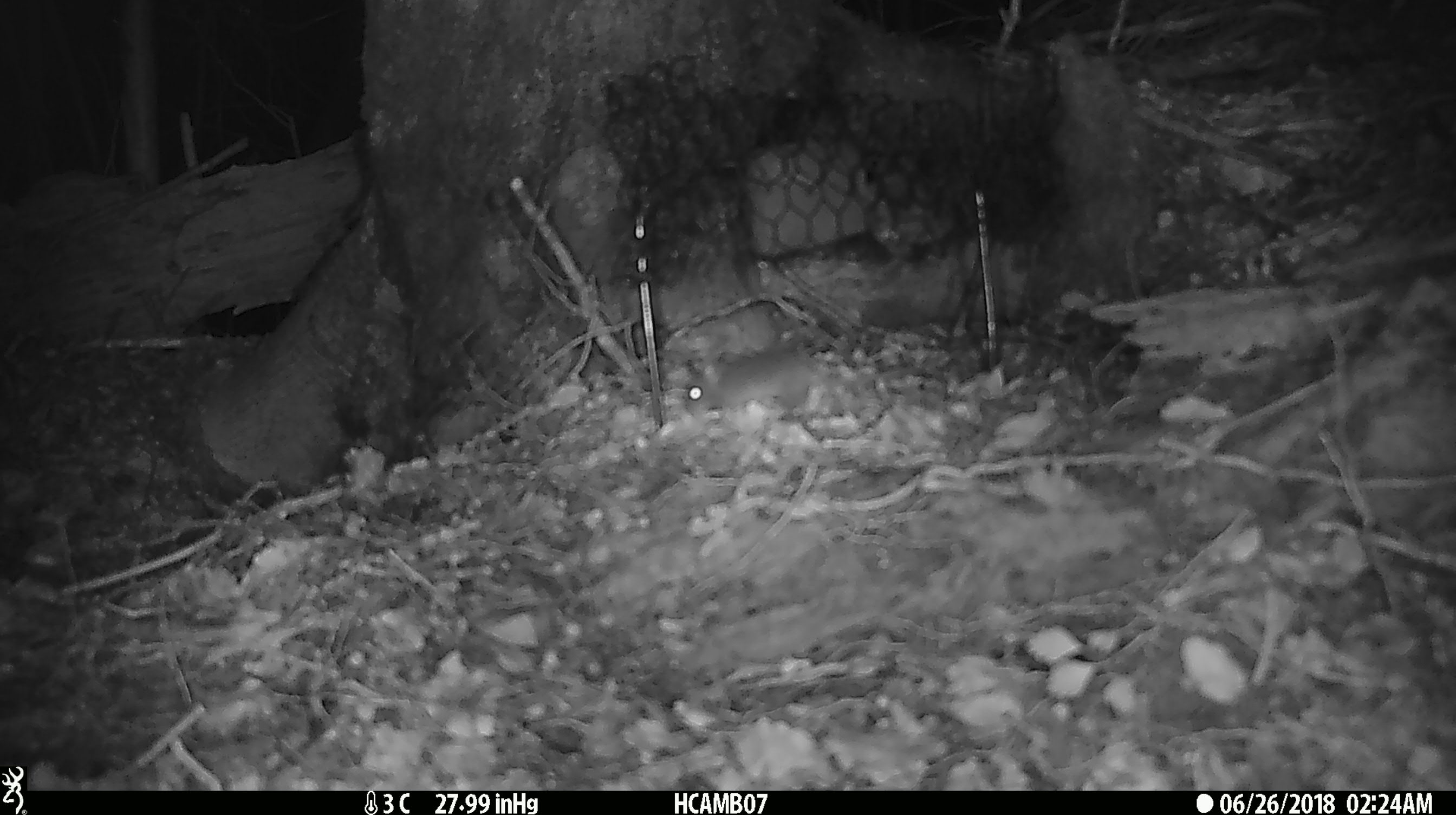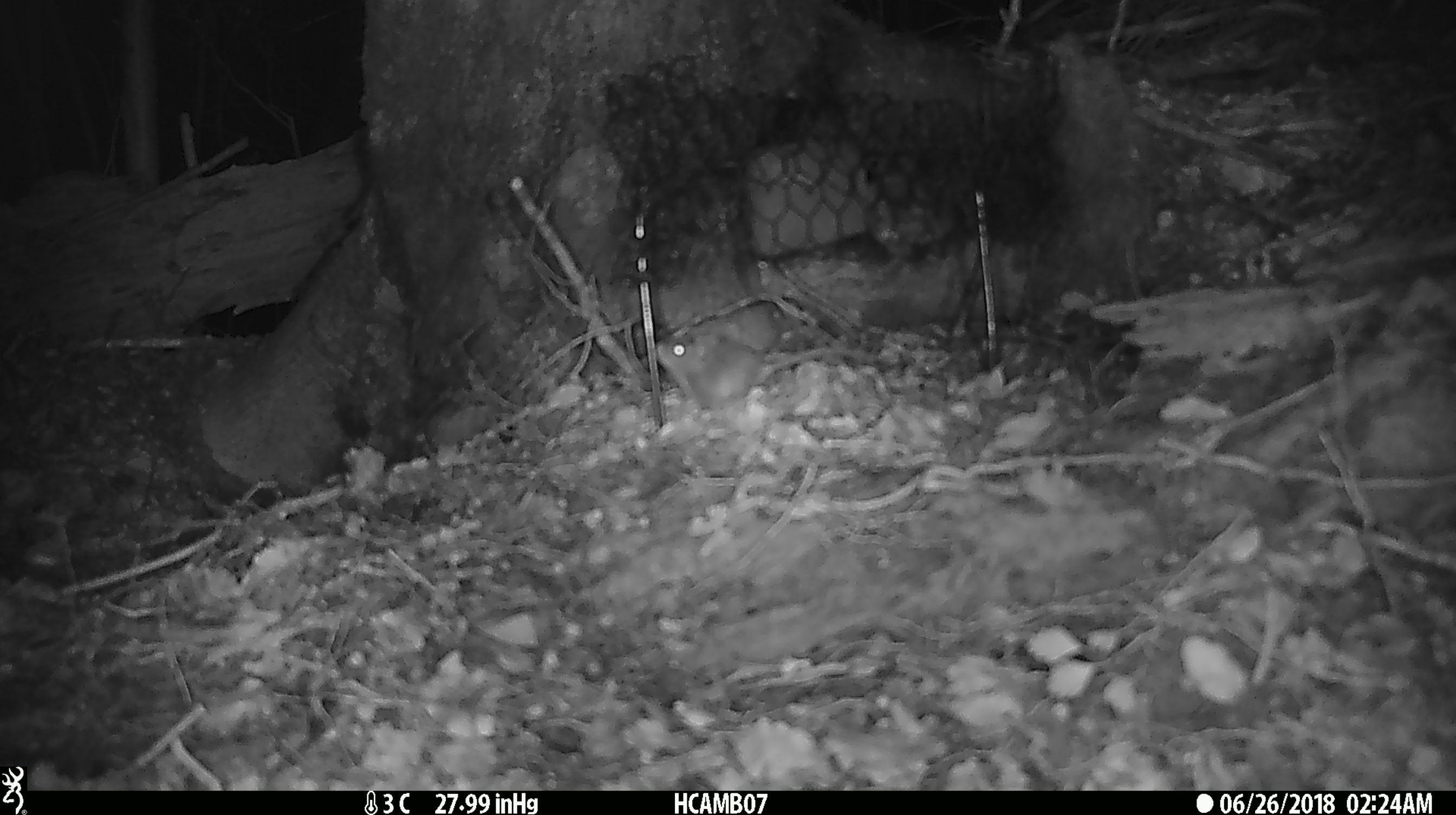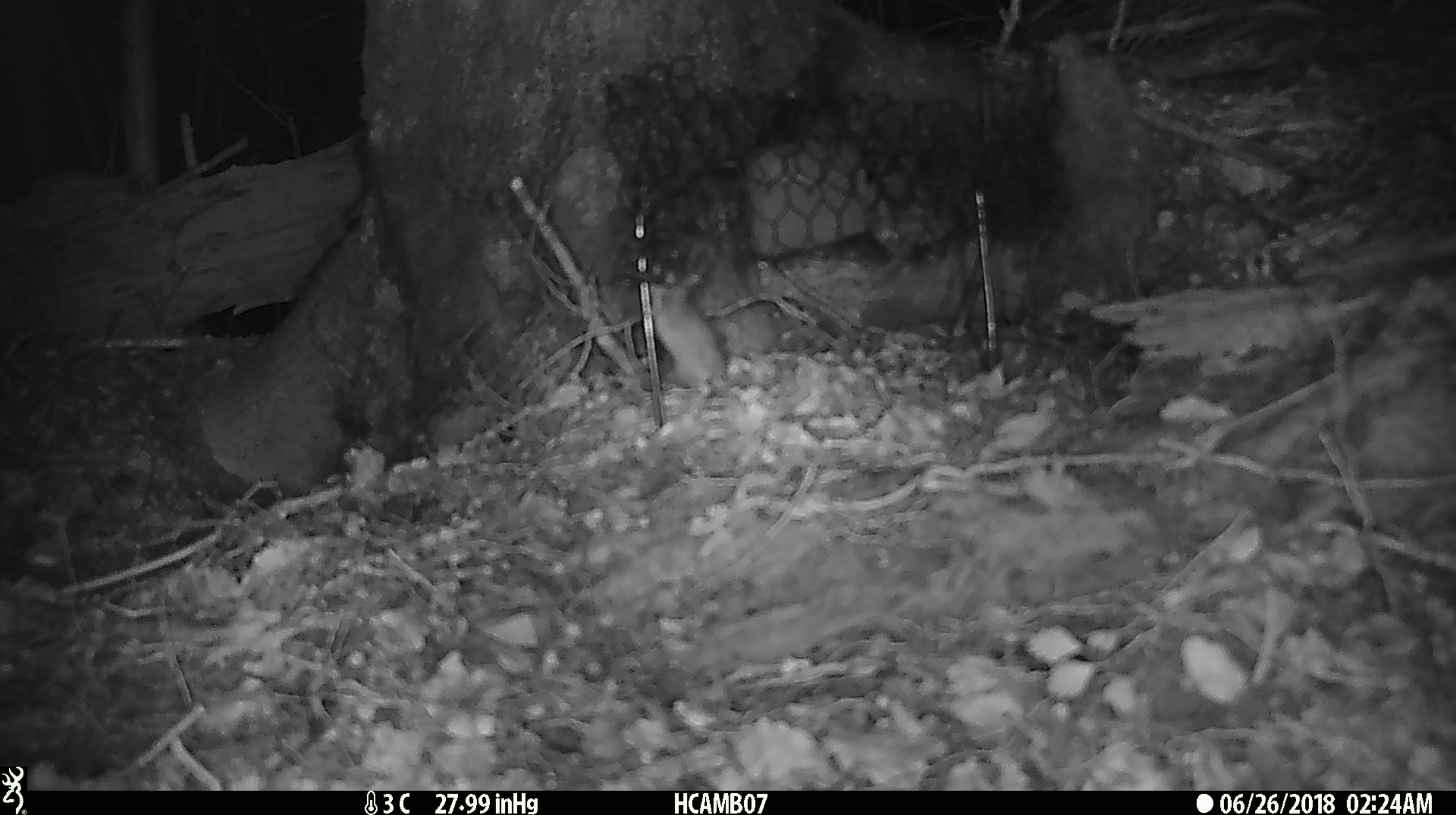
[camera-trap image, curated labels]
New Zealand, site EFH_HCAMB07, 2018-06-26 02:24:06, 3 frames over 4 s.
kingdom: Animalia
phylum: Chordata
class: Mammalia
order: Rodentia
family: Muridae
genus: Mus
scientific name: Mus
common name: mouse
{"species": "mouse (Mus)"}